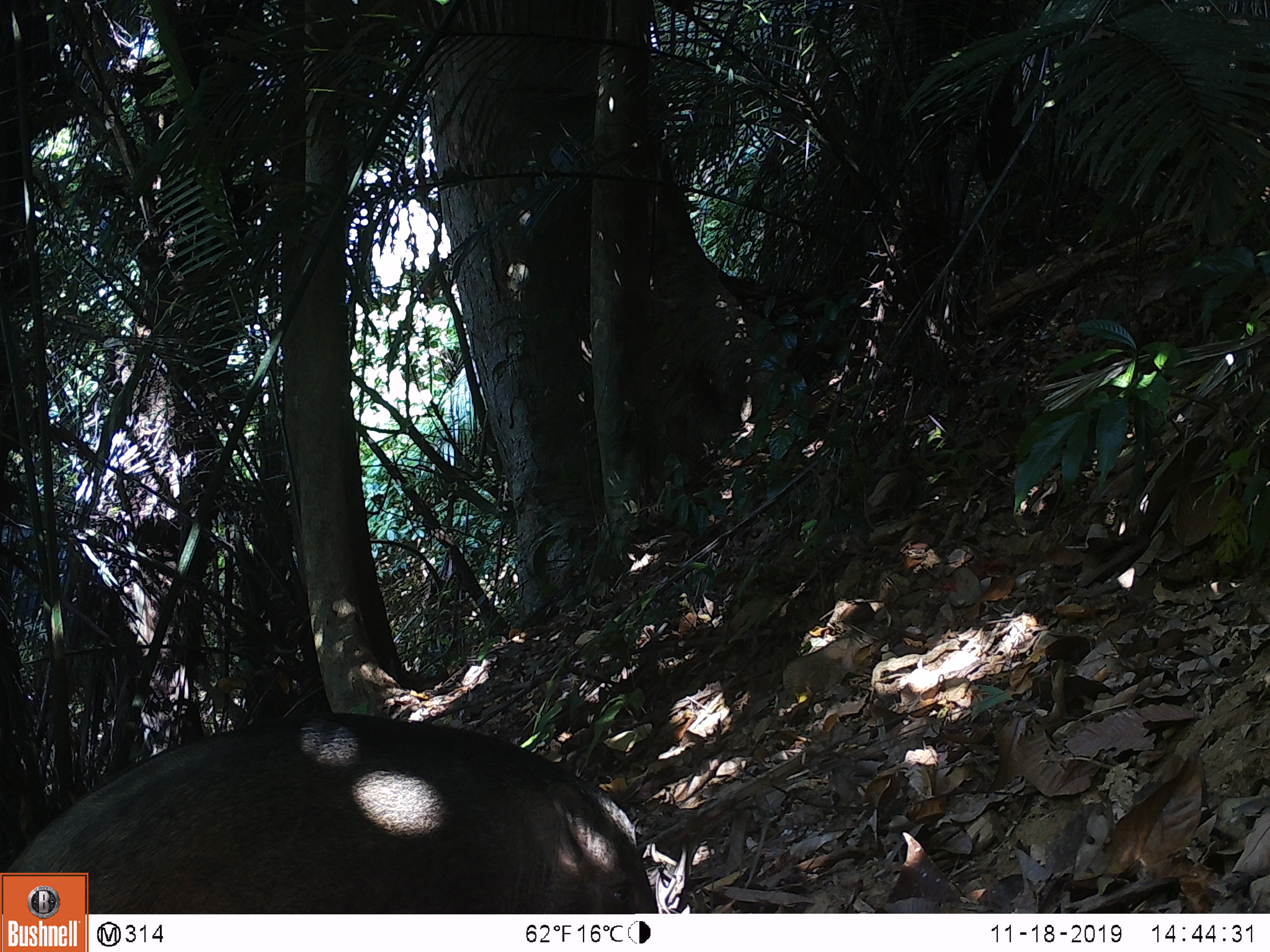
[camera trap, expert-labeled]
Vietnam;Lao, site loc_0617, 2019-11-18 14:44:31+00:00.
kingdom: Animalia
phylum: Chordata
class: Mammalia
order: Artiodactyla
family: Suidae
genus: Sus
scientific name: Sus scrofa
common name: eurasian wild pig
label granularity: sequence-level